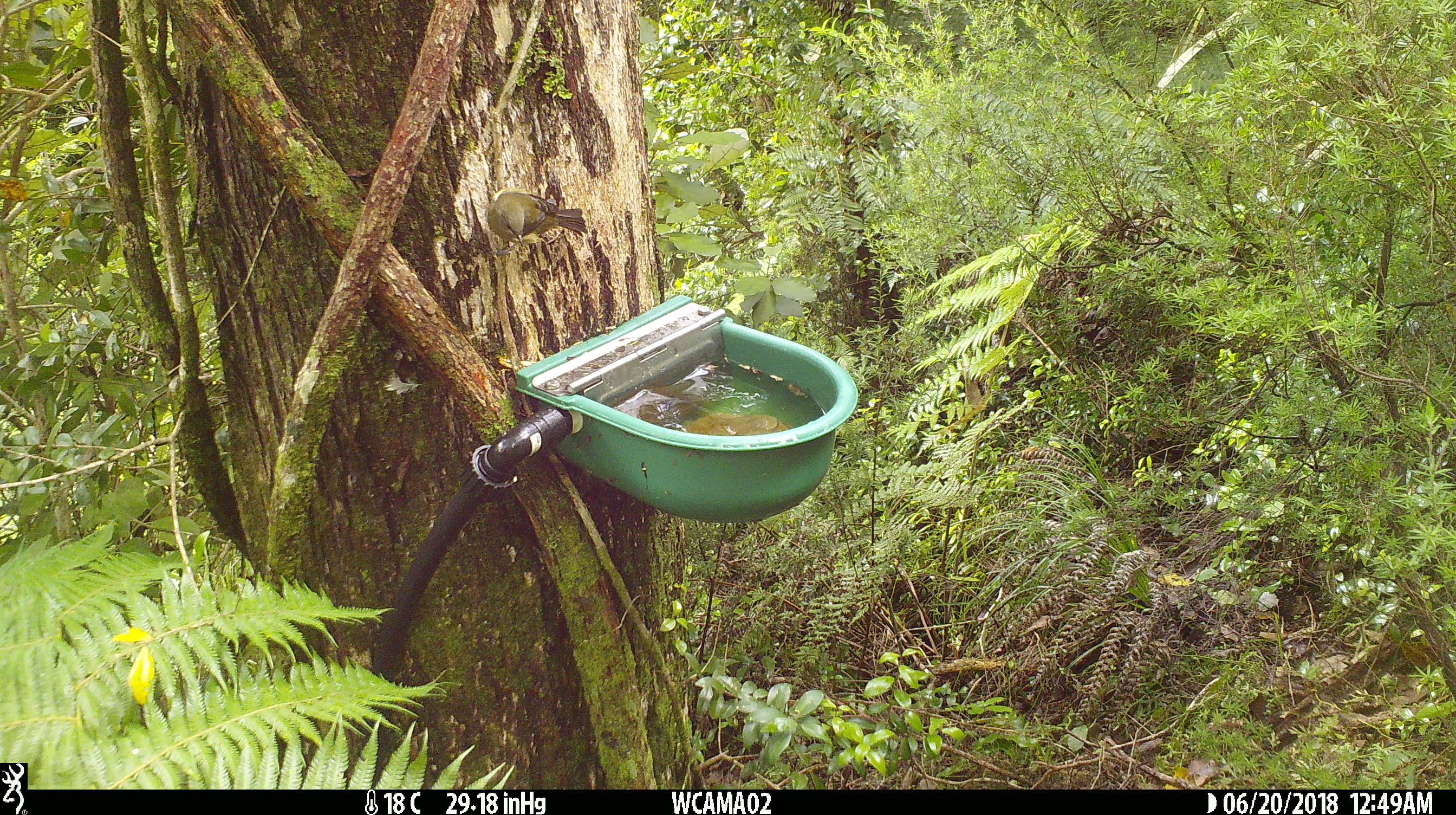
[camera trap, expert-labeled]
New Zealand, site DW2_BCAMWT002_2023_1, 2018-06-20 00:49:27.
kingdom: Animalia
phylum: Chordata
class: Aves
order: Passeriformes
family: Meliphagidae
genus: Anthornis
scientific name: Anthornis melanura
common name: new zealand bellbird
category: bellbird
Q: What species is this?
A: Bellbird (new zealand bellbird) (Anthornis melanura).